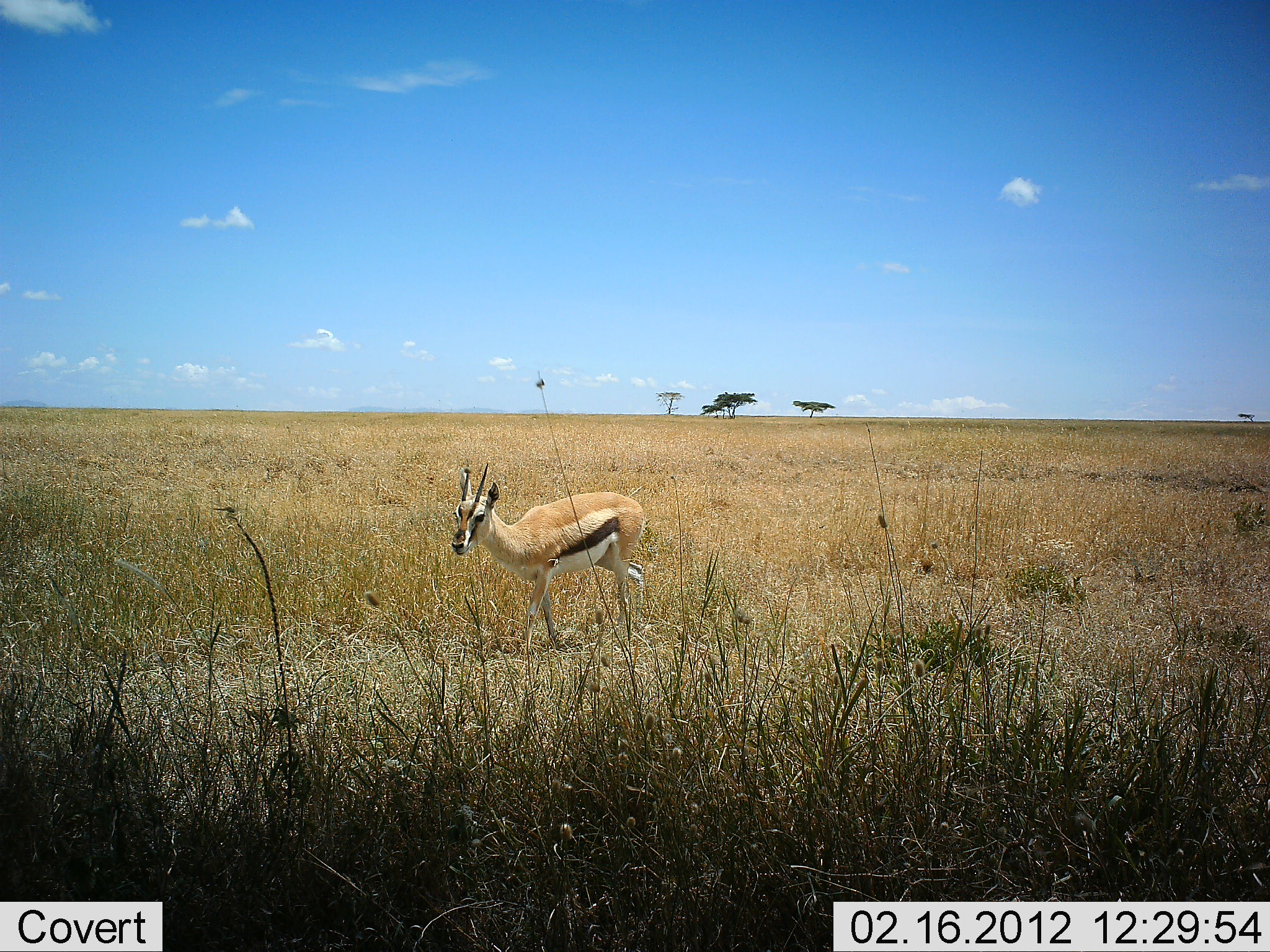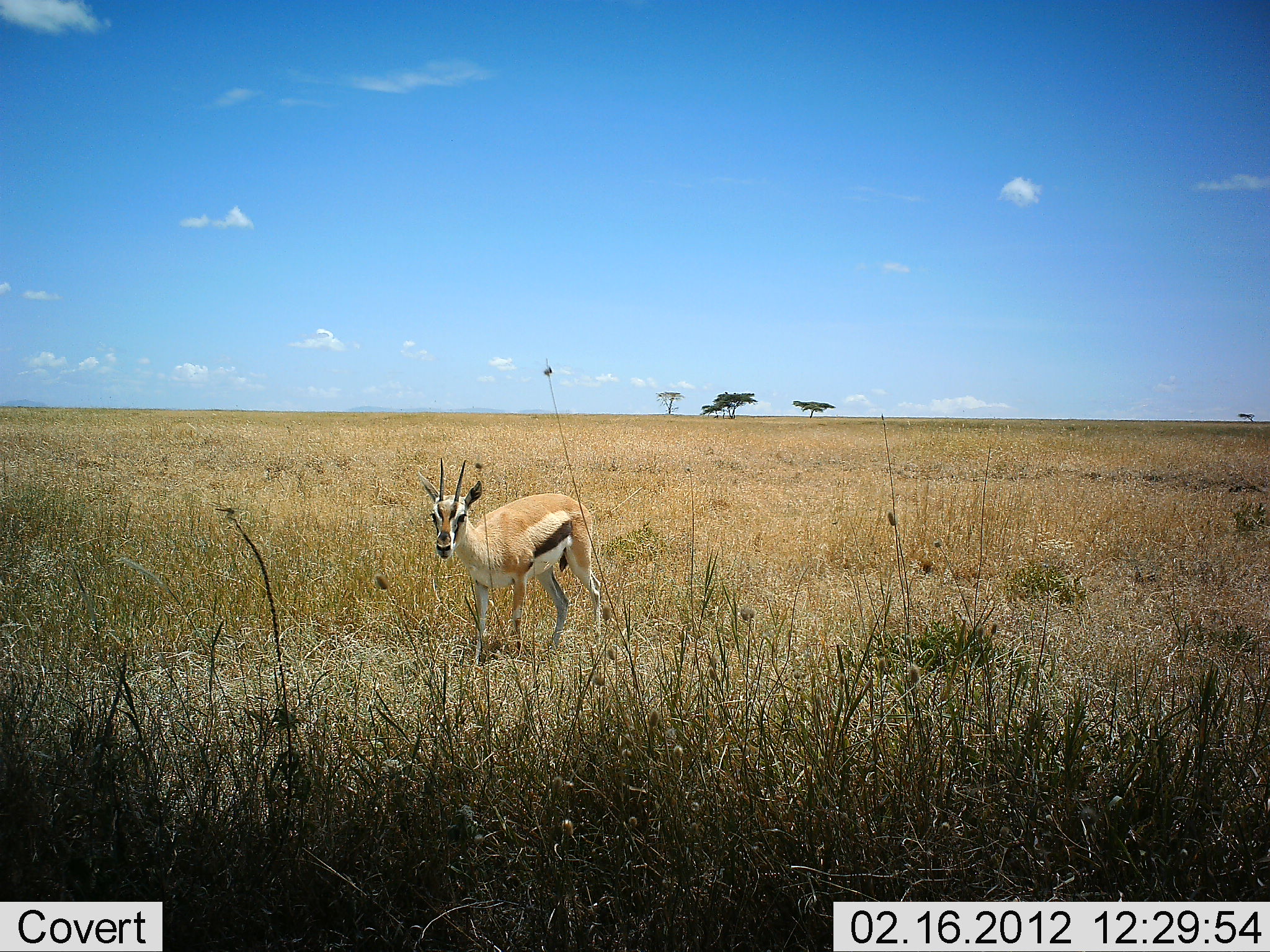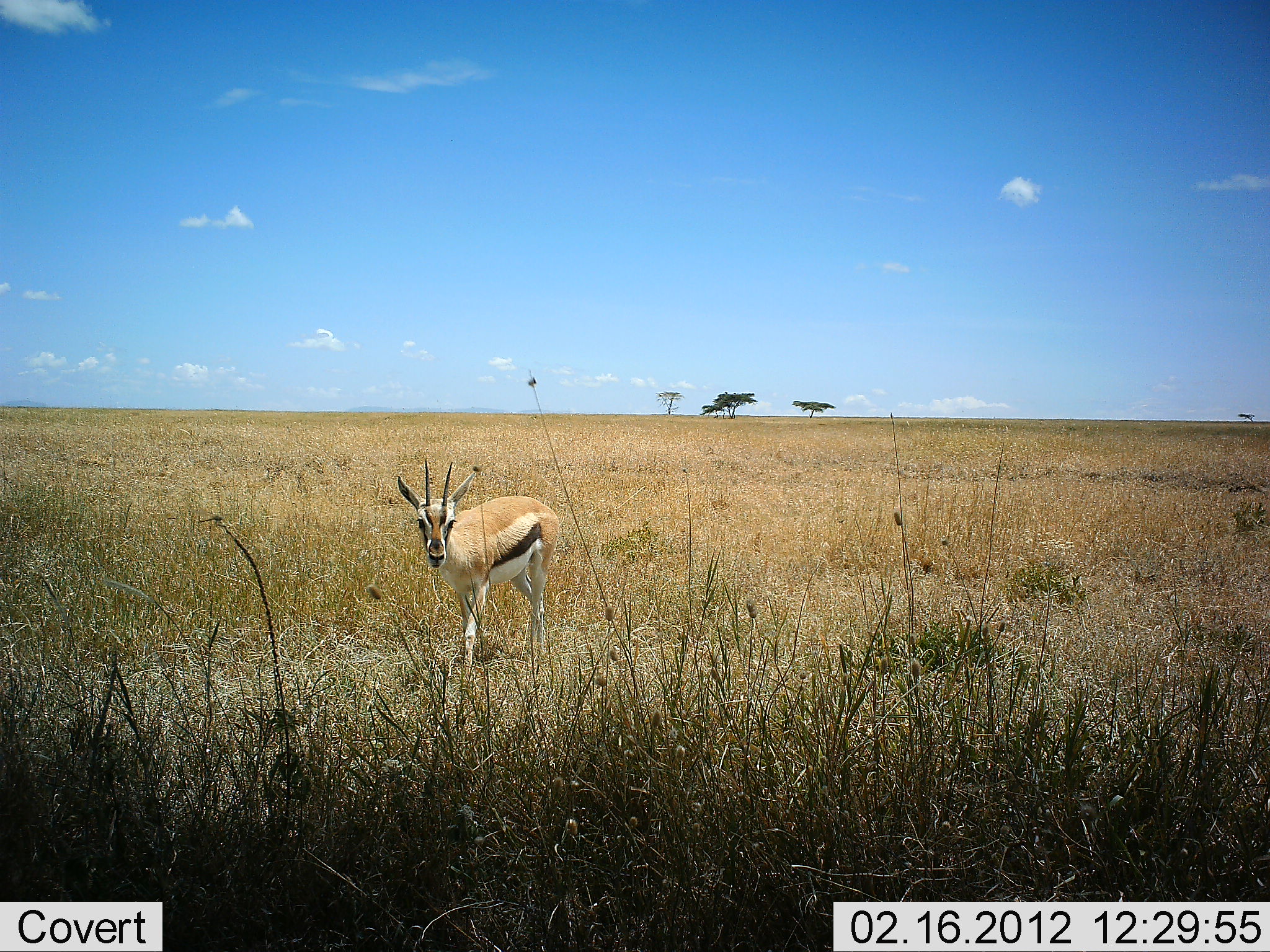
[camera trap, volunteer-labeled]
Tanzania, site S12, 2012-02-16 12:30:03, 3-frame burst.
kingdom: Animalia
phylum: Chordata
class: Mammalia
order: Artiodactyla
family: Bovidae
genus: Eudorcas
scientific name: Eudorcas thomsonii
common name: thomson's gazelle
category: gazellethomsons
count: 1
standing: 21%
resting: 4%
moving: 82%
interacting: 4%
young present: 0%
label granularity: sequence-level